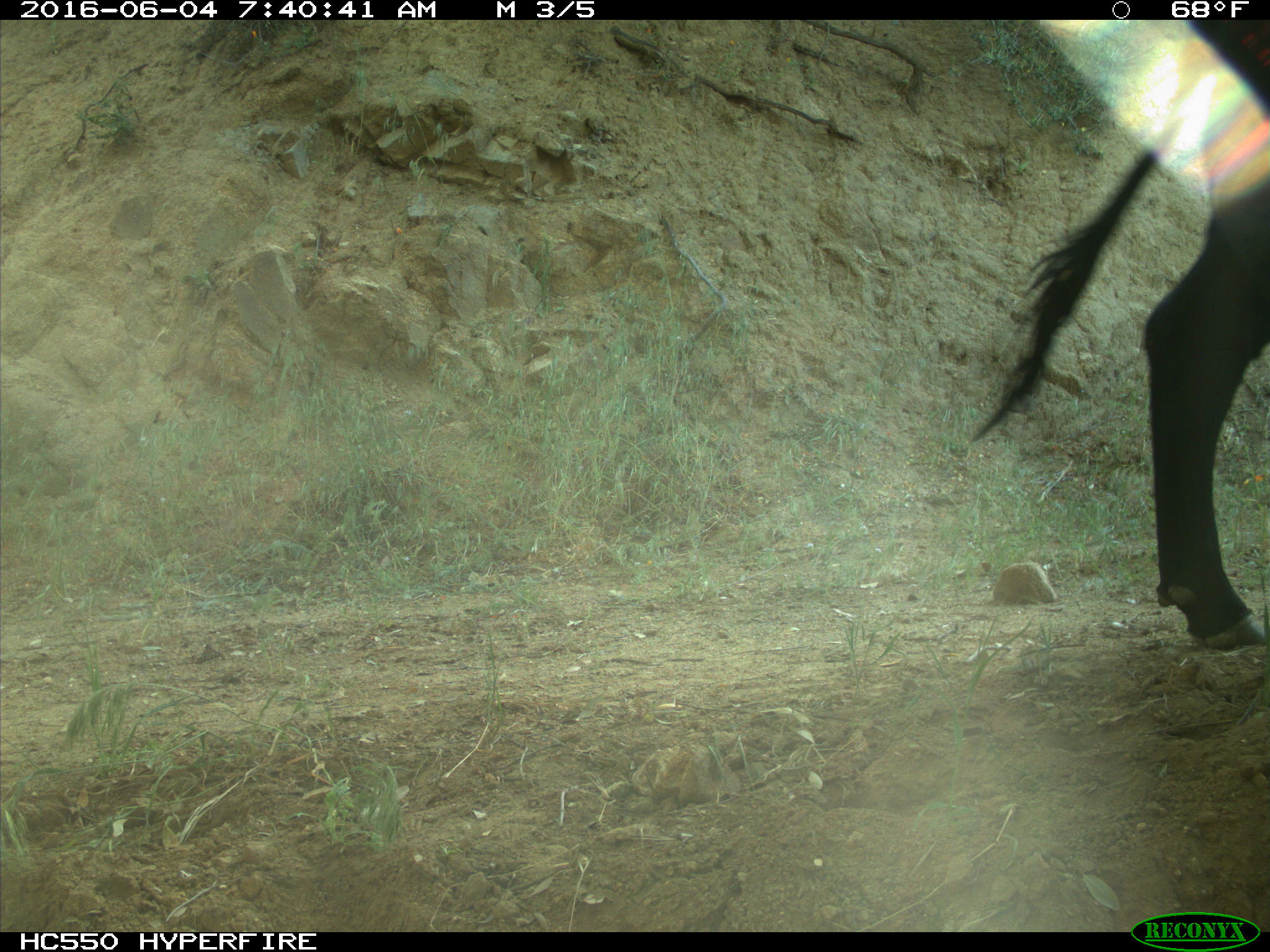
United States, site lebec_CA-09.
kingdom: Animalia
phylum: Chordata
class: Mammalia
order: Artiodactyla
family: Bovidae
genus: Bos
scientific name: Bos taurus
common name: domestic cow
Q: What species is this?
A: Bos taurus (domestic cow).